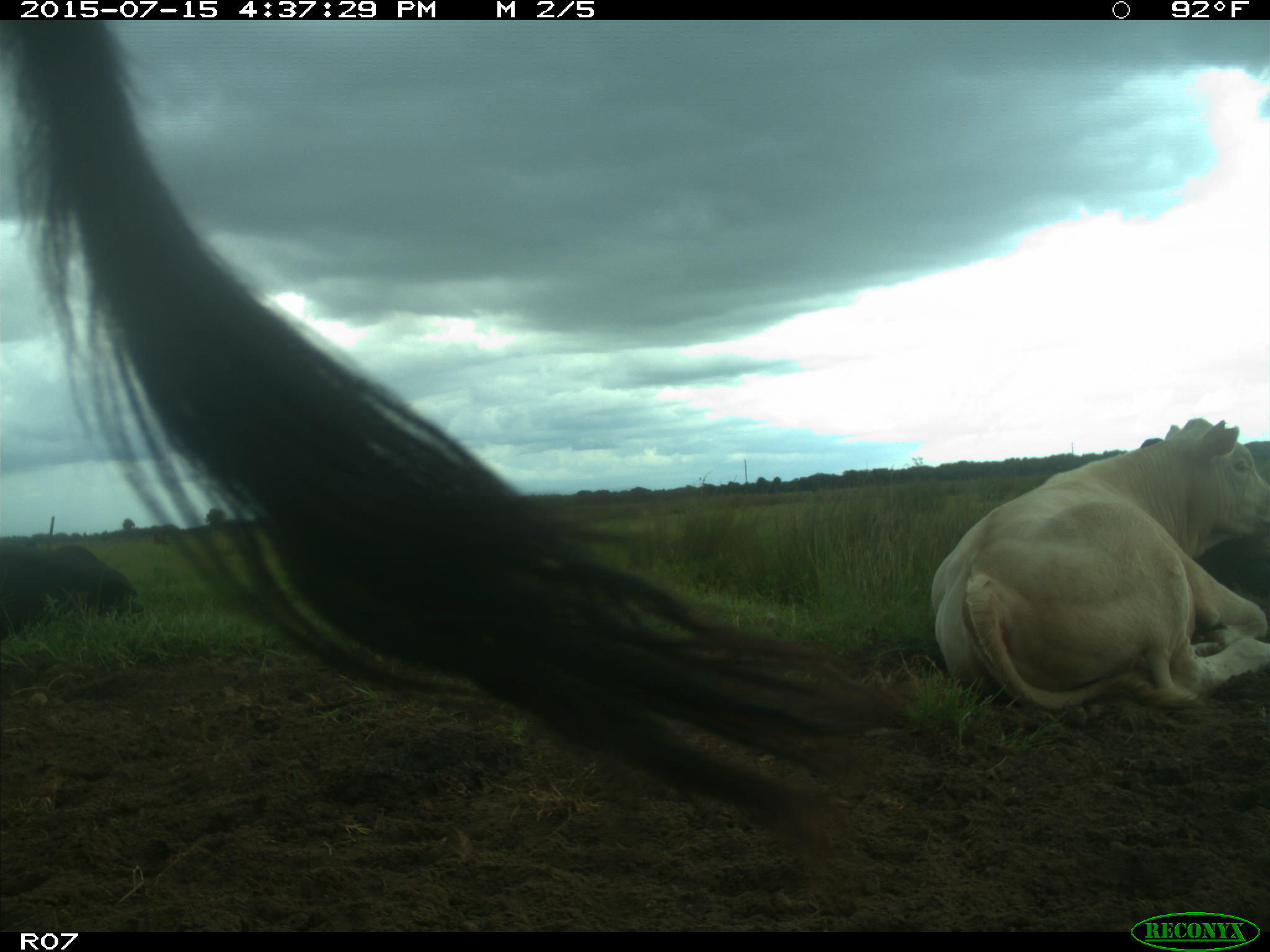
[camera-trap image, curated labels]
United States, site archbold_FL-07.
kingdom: Animalia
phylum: Chordata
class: Mammalia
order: Artiodactyla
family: Bovidae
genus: Bos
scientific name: Bos taurus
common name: domestic cow